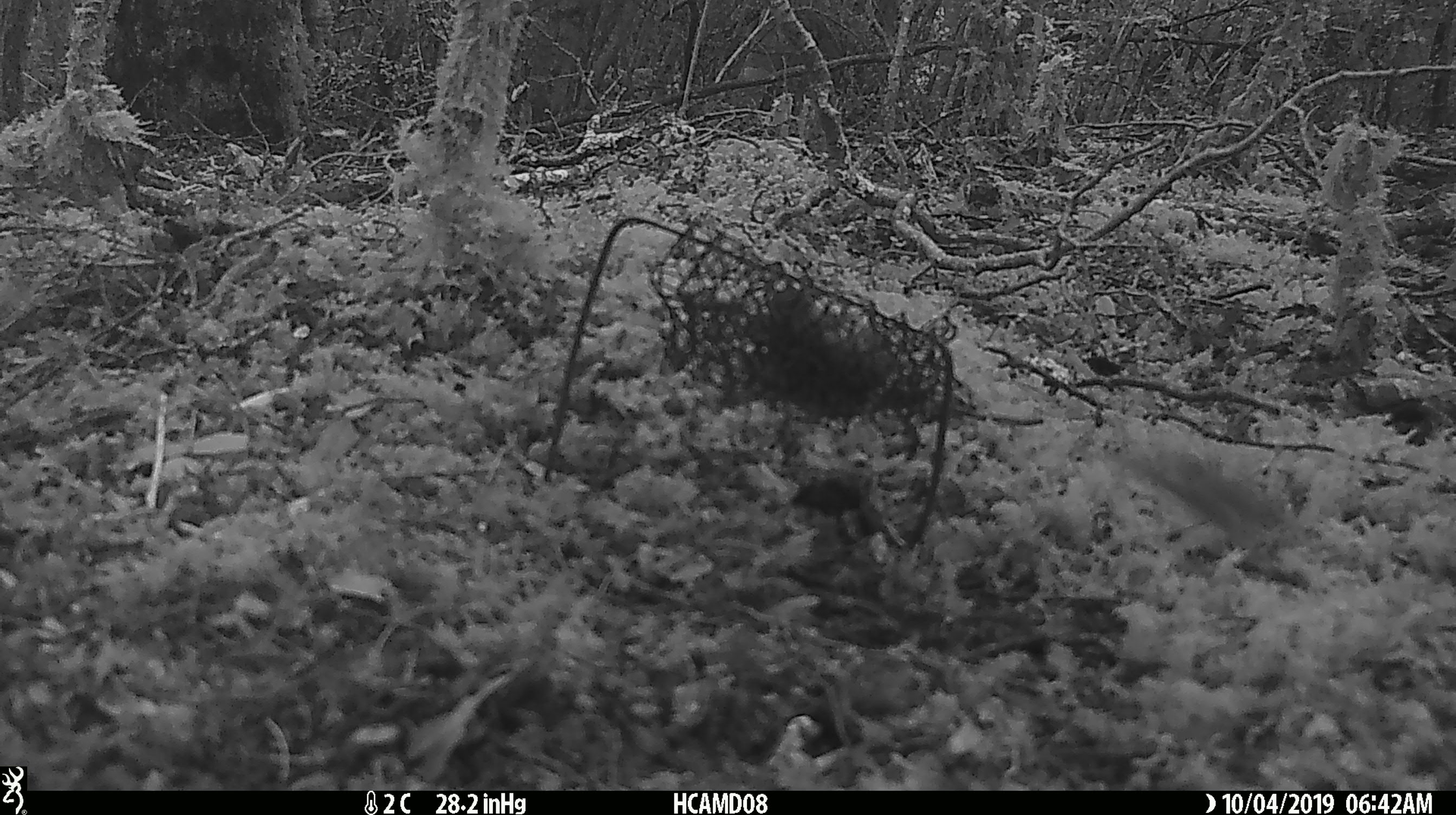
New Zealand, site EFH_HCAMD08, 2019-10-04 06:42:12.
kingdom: Animalia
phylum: Chordata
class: Mammalia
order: Rodentia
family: Muridae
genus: Mus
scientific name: Mus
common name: mouse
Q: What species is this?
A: Mouse (Mus).